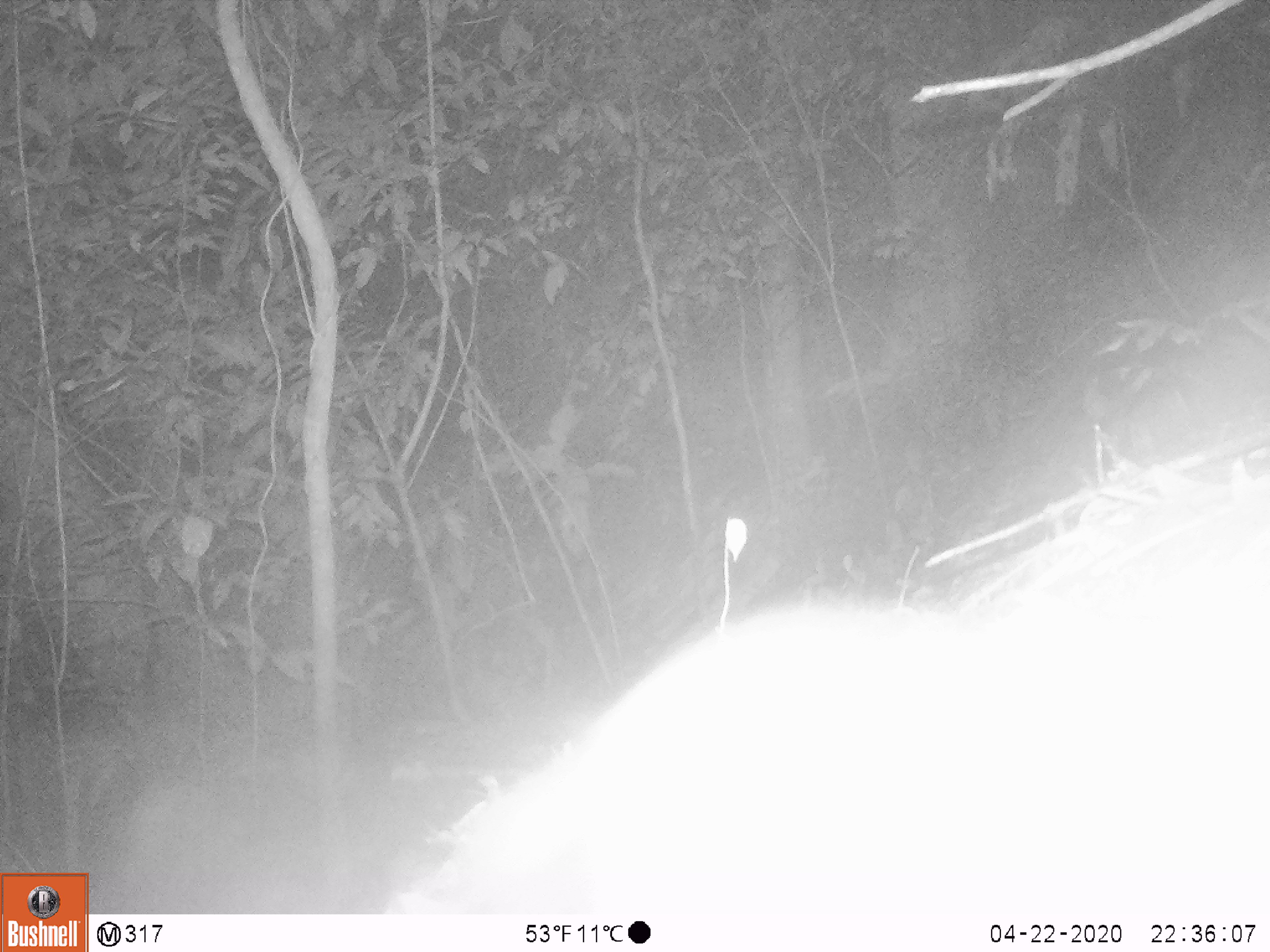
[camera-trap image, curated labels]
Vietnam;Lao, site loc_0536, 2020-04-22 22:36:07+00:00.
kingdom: Animalia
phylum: Chordata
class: Mammalia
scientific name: Mammalia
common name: mammal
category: unidentified small mammal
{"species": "unidentified small mammal (mammal) (Mammalia)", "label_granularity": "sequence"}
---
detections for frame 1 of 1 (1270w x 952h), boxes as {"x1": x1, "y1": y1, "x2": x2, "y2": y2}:
unidentified small mammal: {"x1": 387, "y1": 450, "x2": 1270, "y2": 914}